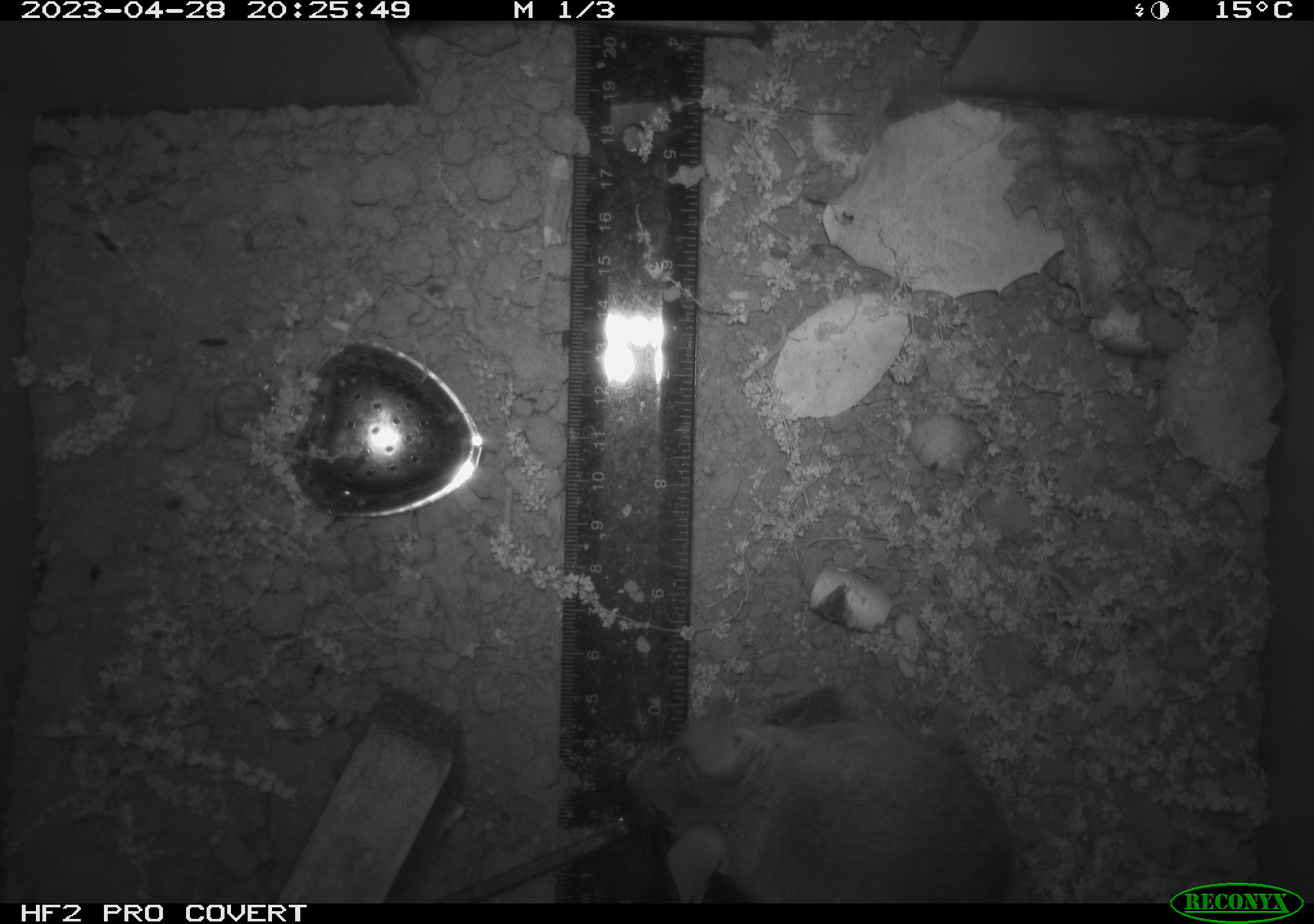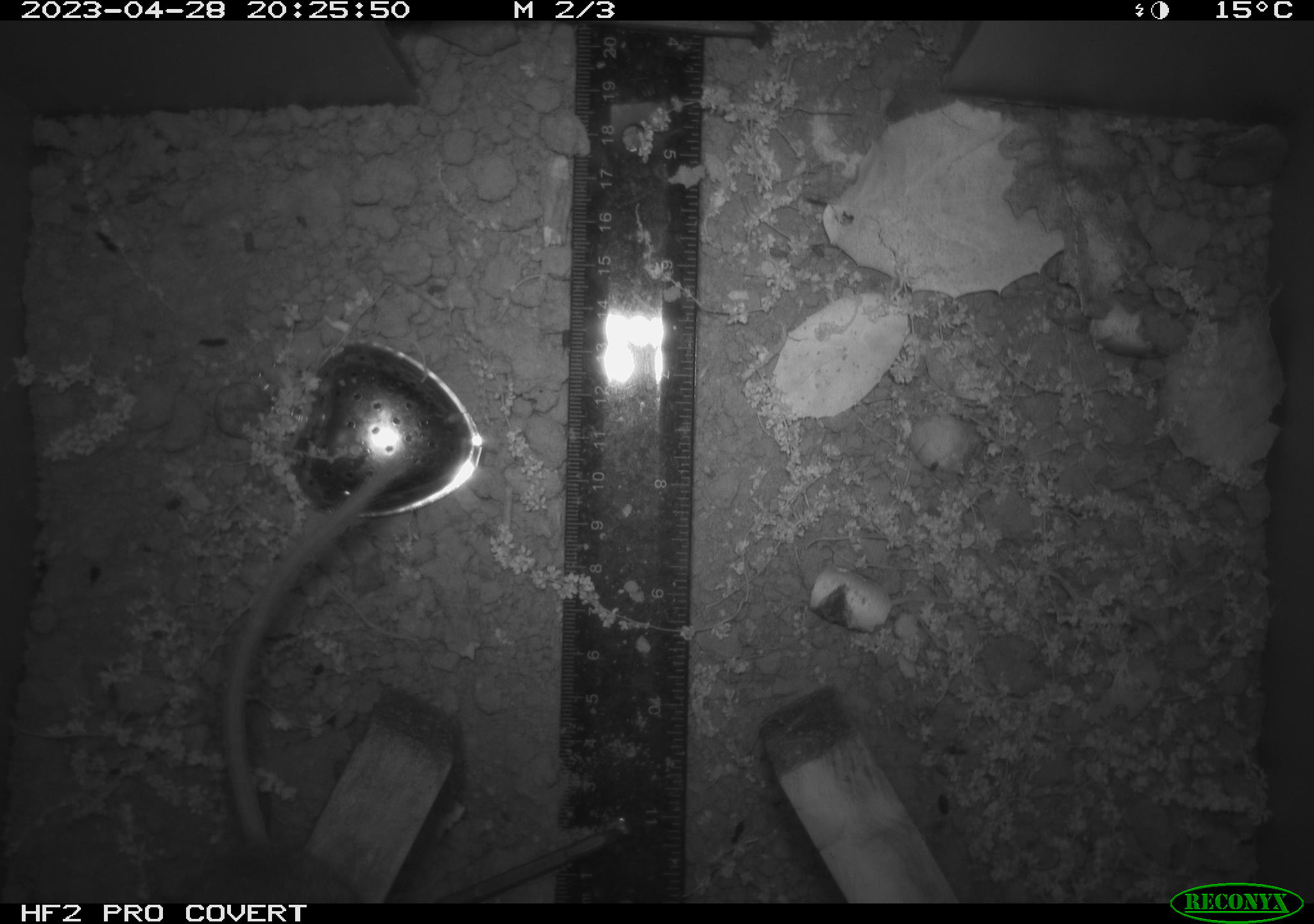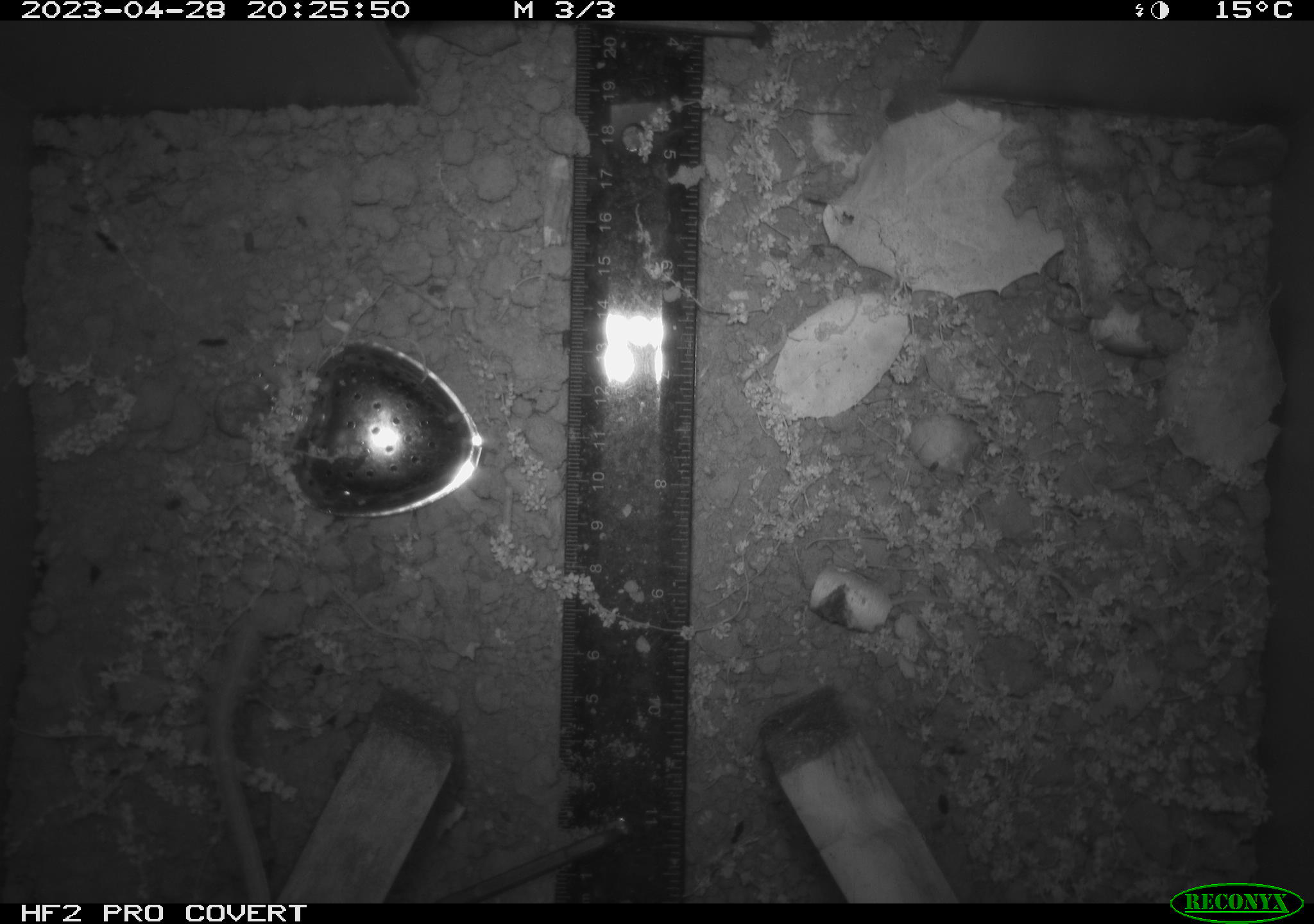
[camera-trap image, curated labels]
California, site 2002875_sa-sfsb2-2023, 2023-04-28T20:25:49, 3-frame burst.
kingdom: Animalia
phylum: Chordata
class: Mammalia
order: Rodentia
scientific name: Rodentia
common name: mouse species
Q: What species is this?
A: Mouse species (Rodentia).